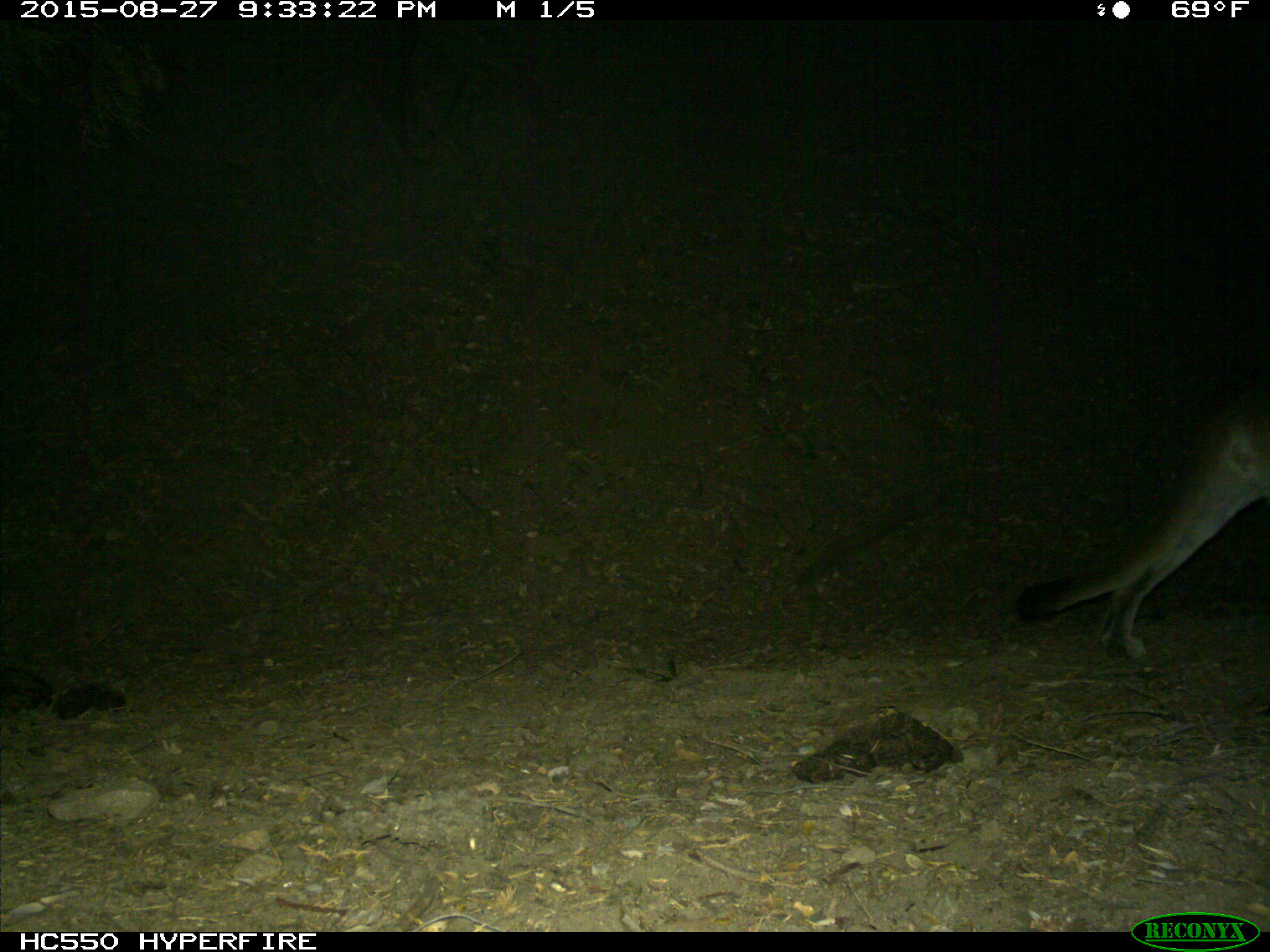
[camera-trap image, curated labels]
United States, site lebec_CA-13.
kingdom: Animalia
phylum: Chordata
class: Mammalia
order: Carnivora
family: Felidae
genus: Puma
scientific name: Puma concolor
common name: mountain lion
Puma concolor (mountain lion).